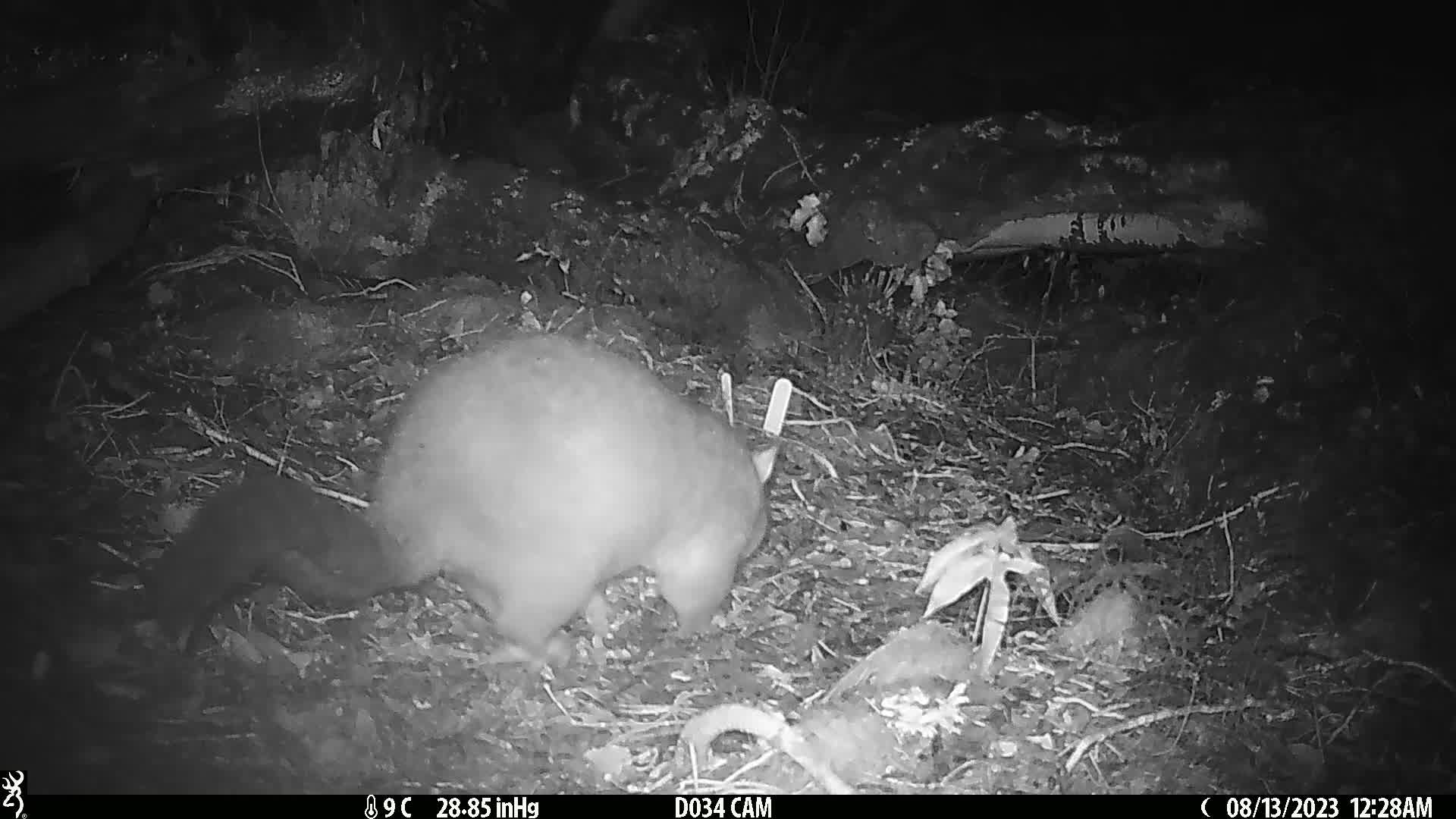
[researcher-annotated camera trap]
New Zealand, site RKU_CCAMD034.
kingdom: Animalia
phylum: Chordata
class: Mammalia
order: Diprotodontia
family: Phalangeridae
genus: Trichosurus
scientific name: Trichosurus vulpecula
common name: common brushtail possum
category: possum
Possum (common brushtail possum) (Trichosurus vulpecula).